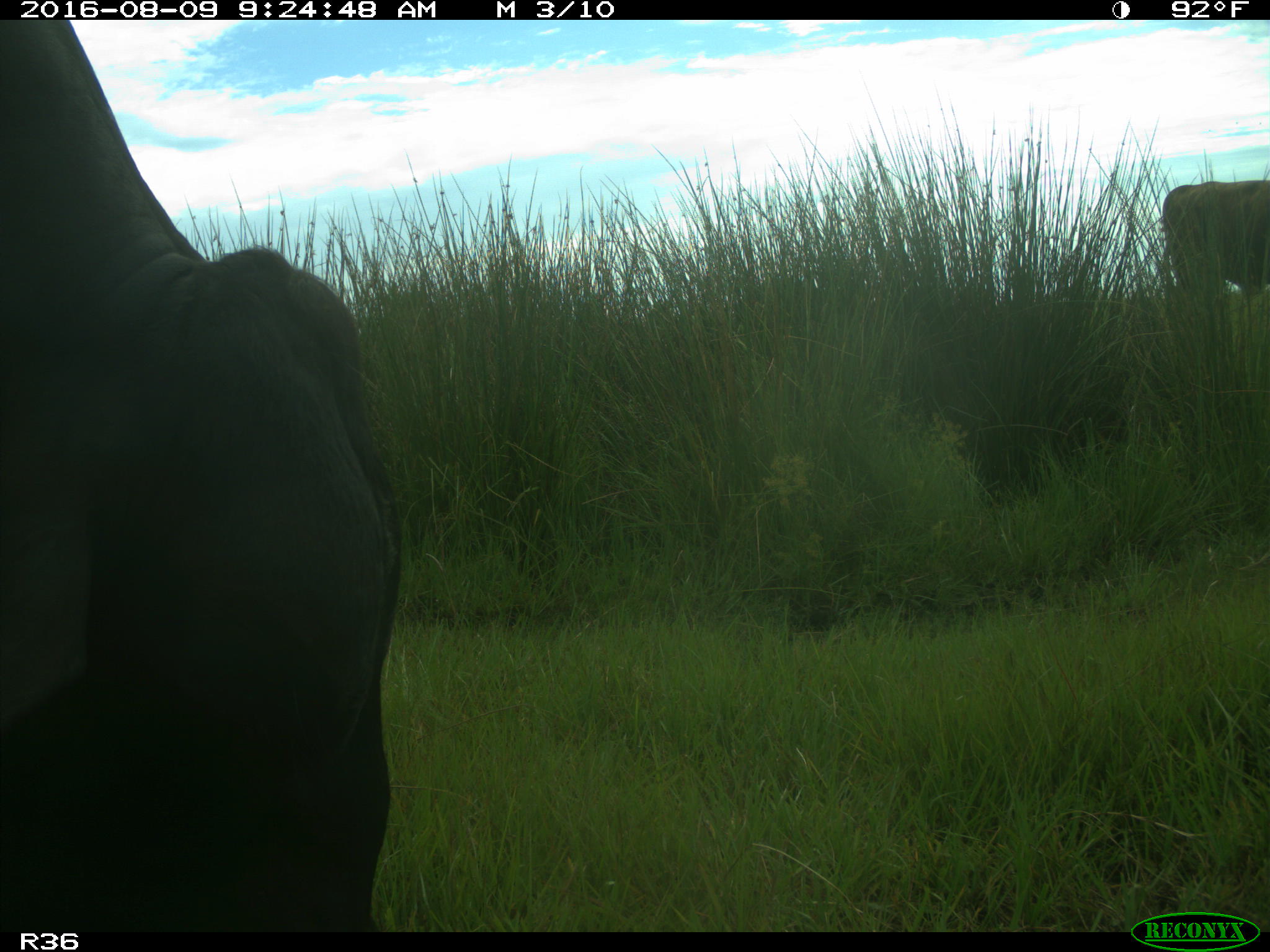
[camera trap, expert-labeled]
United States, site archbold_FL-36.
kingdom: Animalia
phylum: Chordata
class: Mammalia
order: Artiodactyla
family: Bovidae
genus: Bos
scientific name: Bos taurus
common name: domestic cow